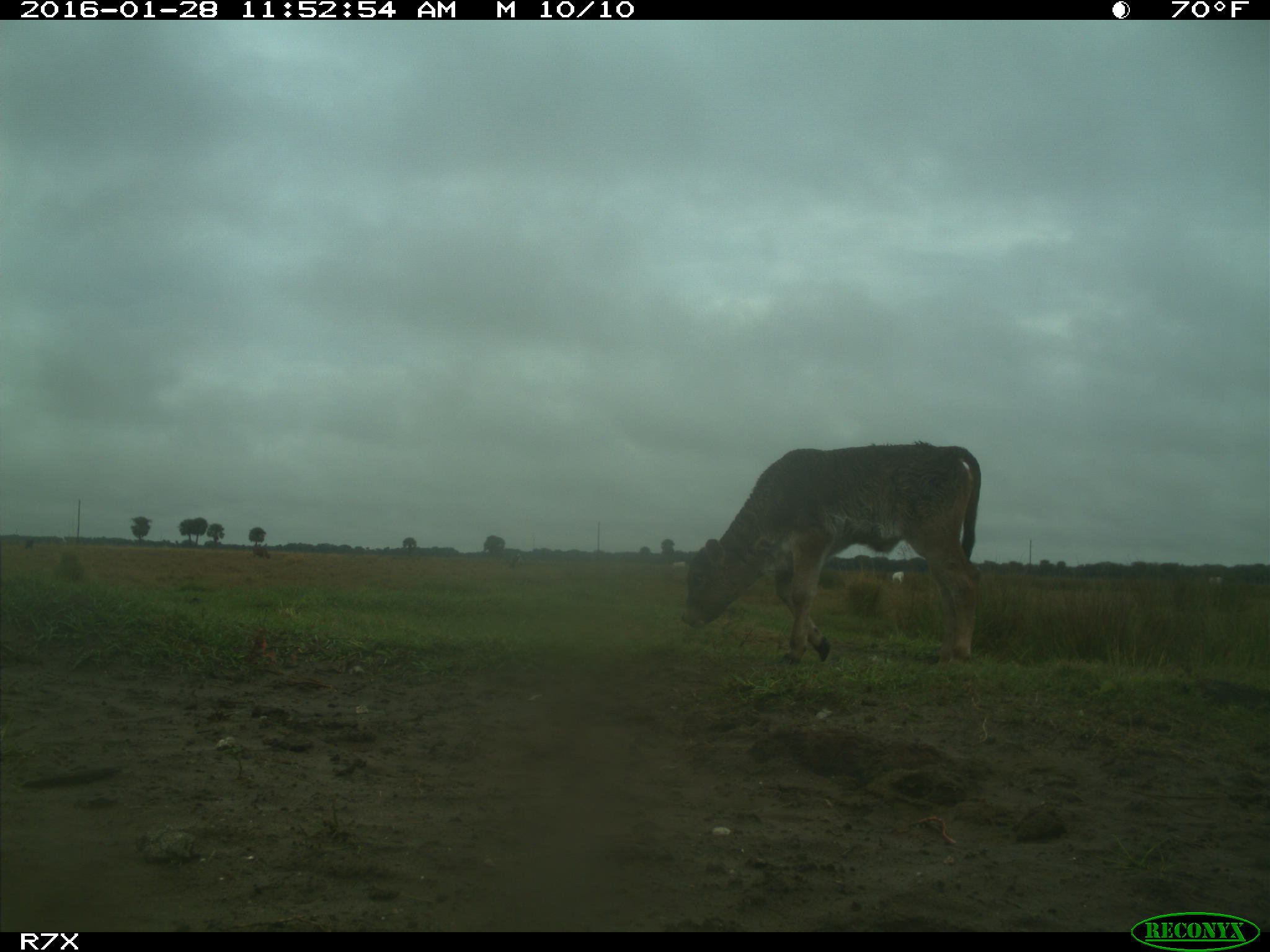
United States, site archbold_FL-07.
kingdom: Animalia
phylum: Chordata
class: Mammalia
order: Artiodactyla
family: Bovidae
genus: Bos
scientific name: Bos taurus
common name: domestic cow